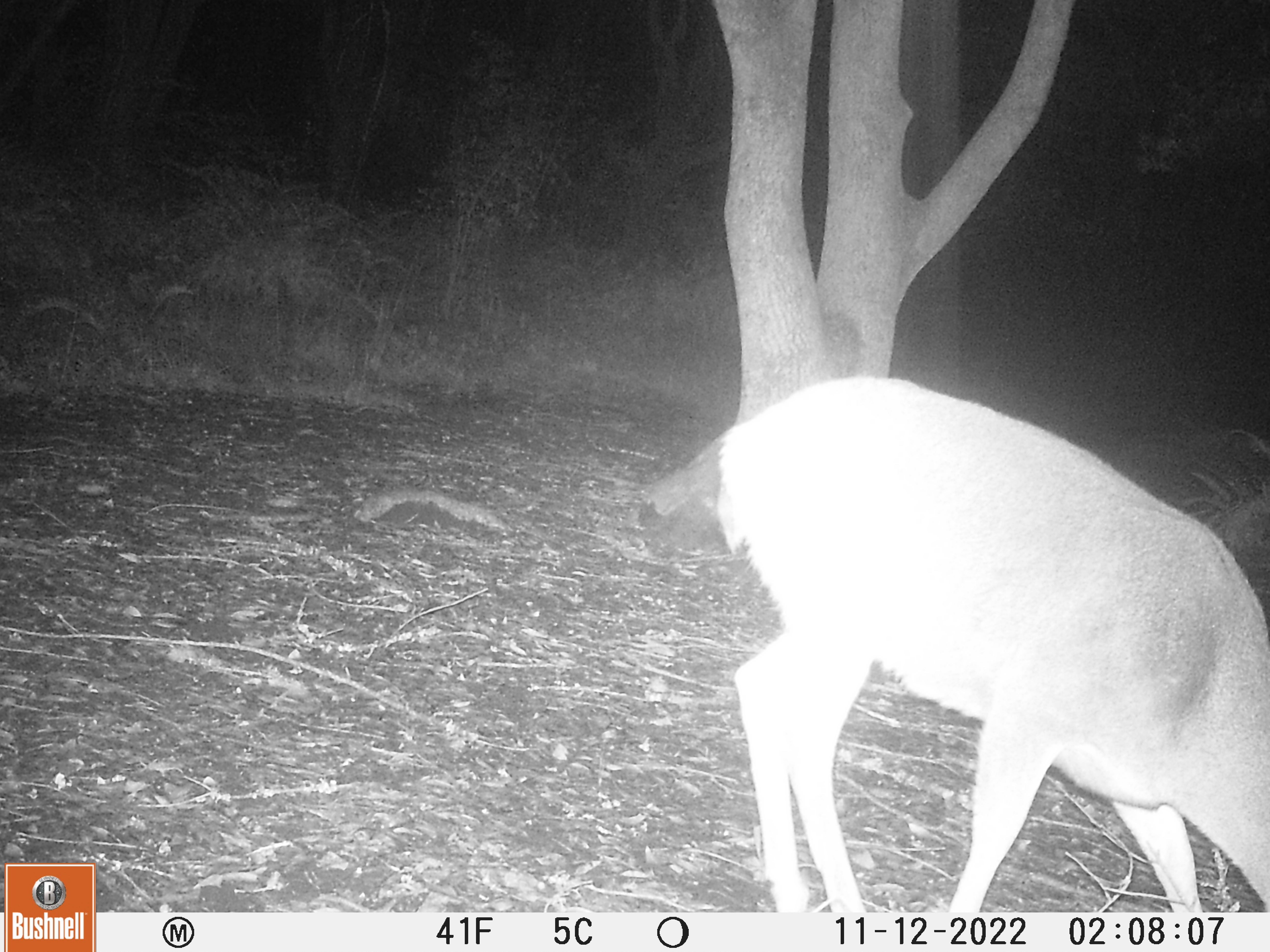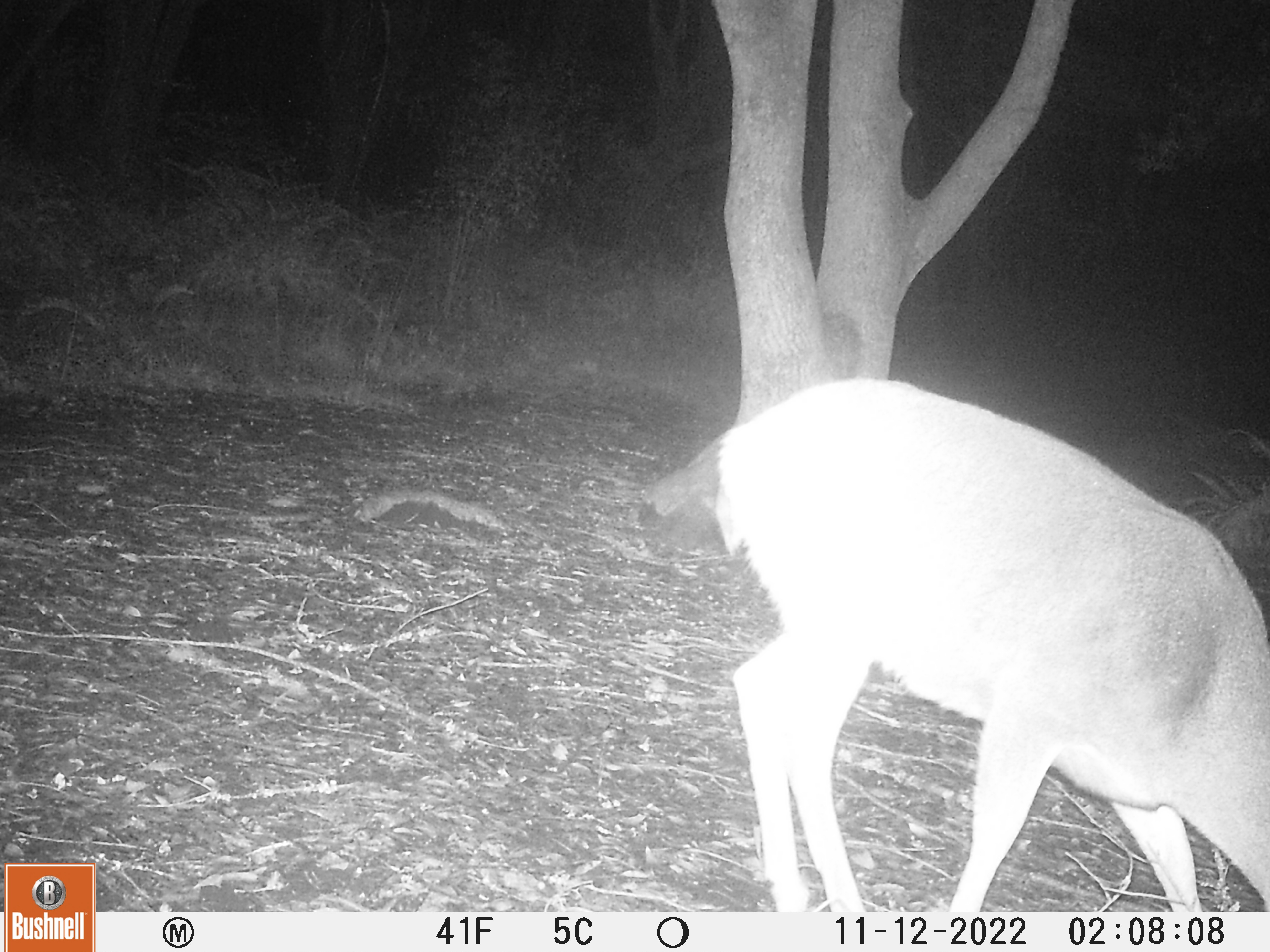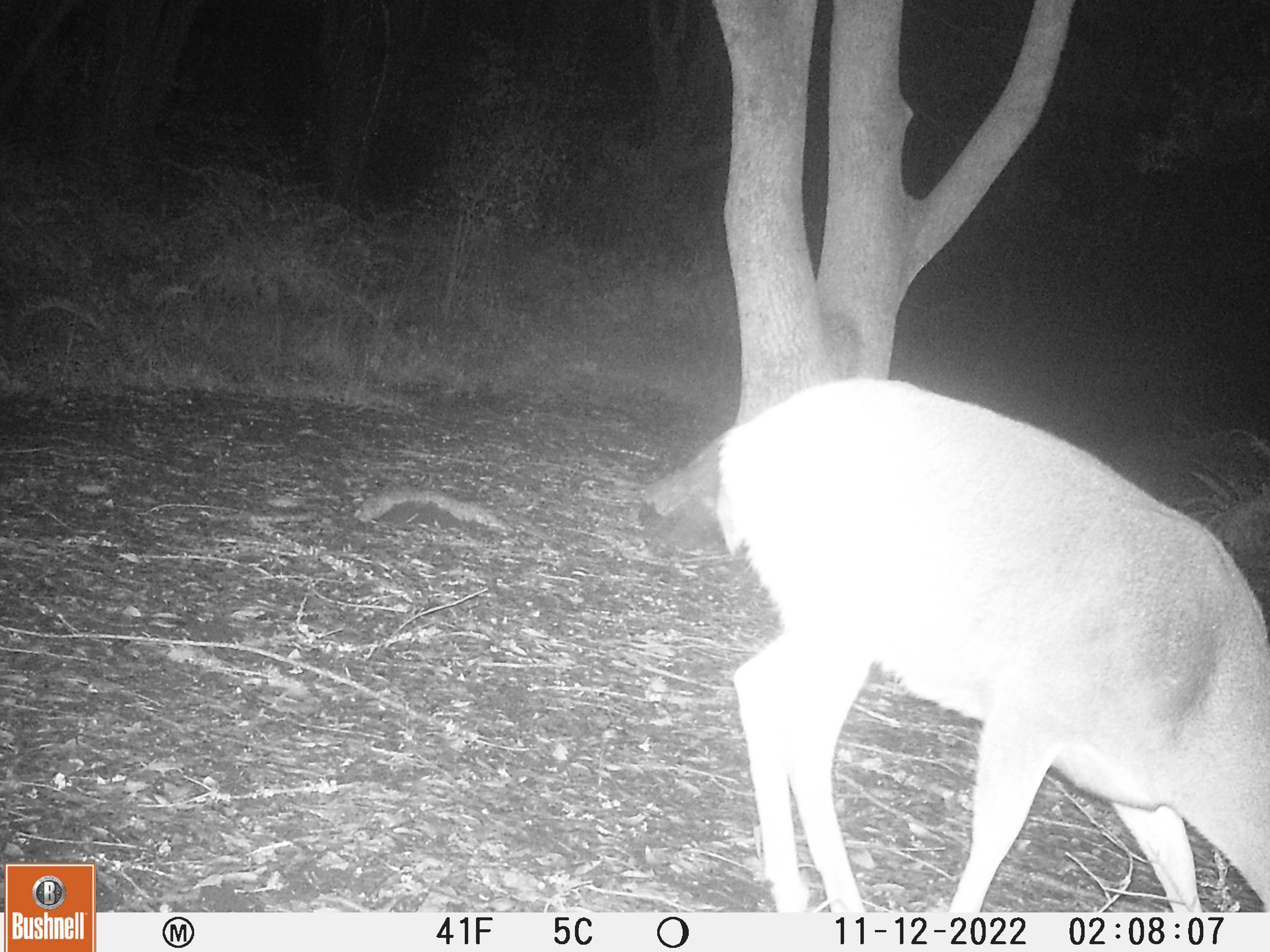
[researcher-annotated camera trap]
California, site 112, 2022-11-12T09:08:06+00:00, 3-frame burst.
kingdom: Animalia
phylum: Chordata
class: Mammalia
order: Artiodactyla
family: Cervidae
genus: Odocoileus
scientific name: Odocoileus hemionus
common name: mule deer